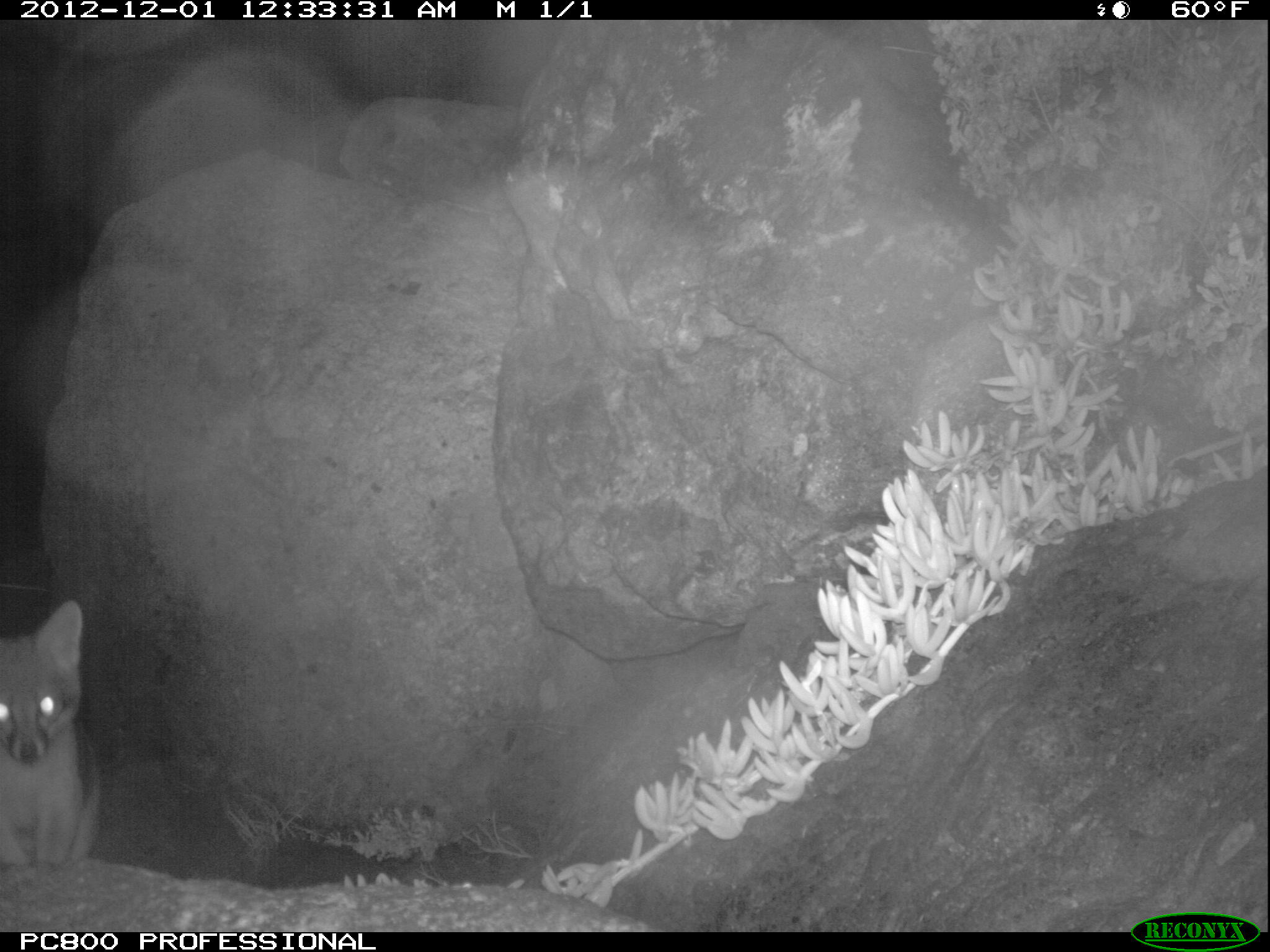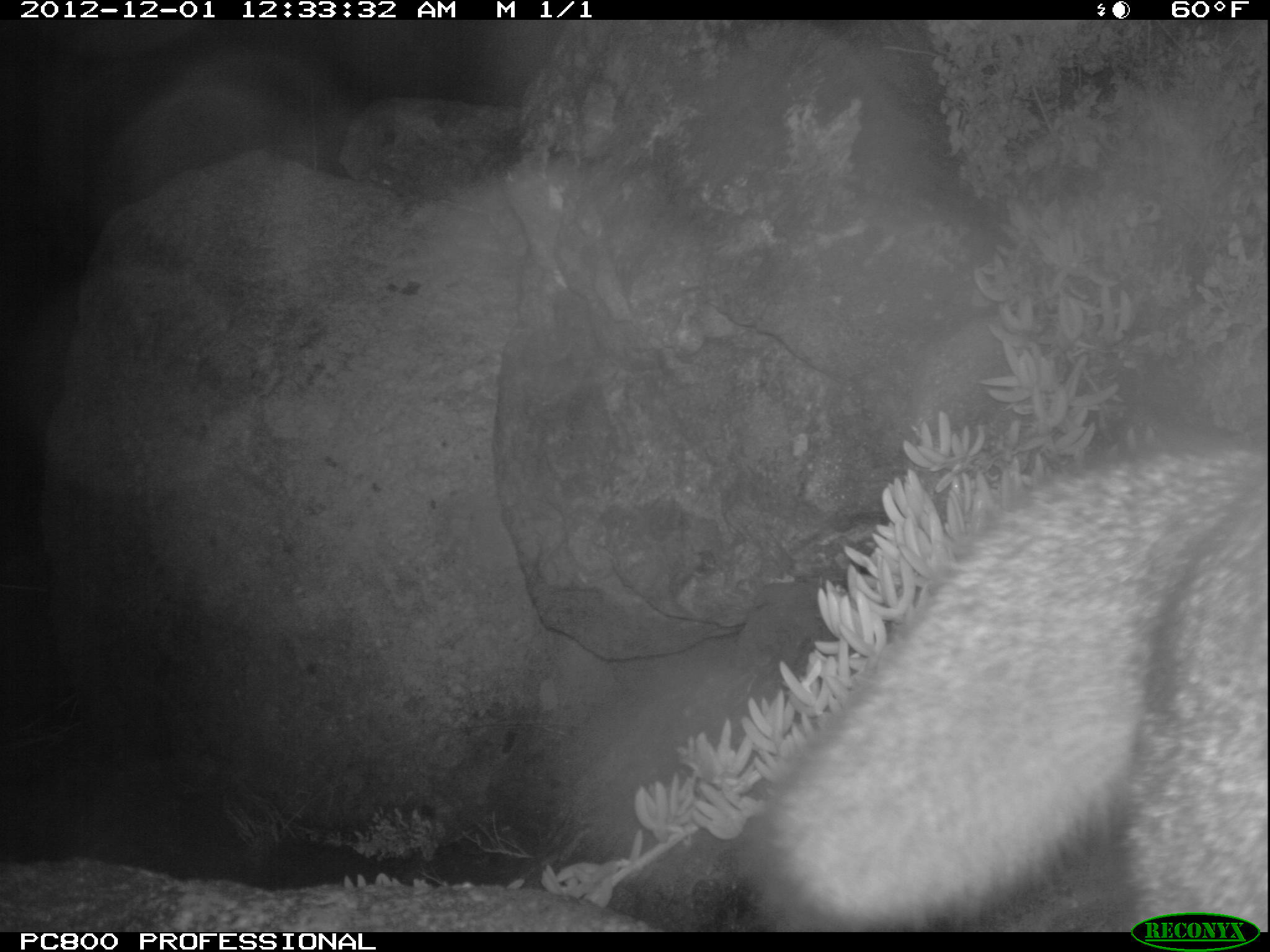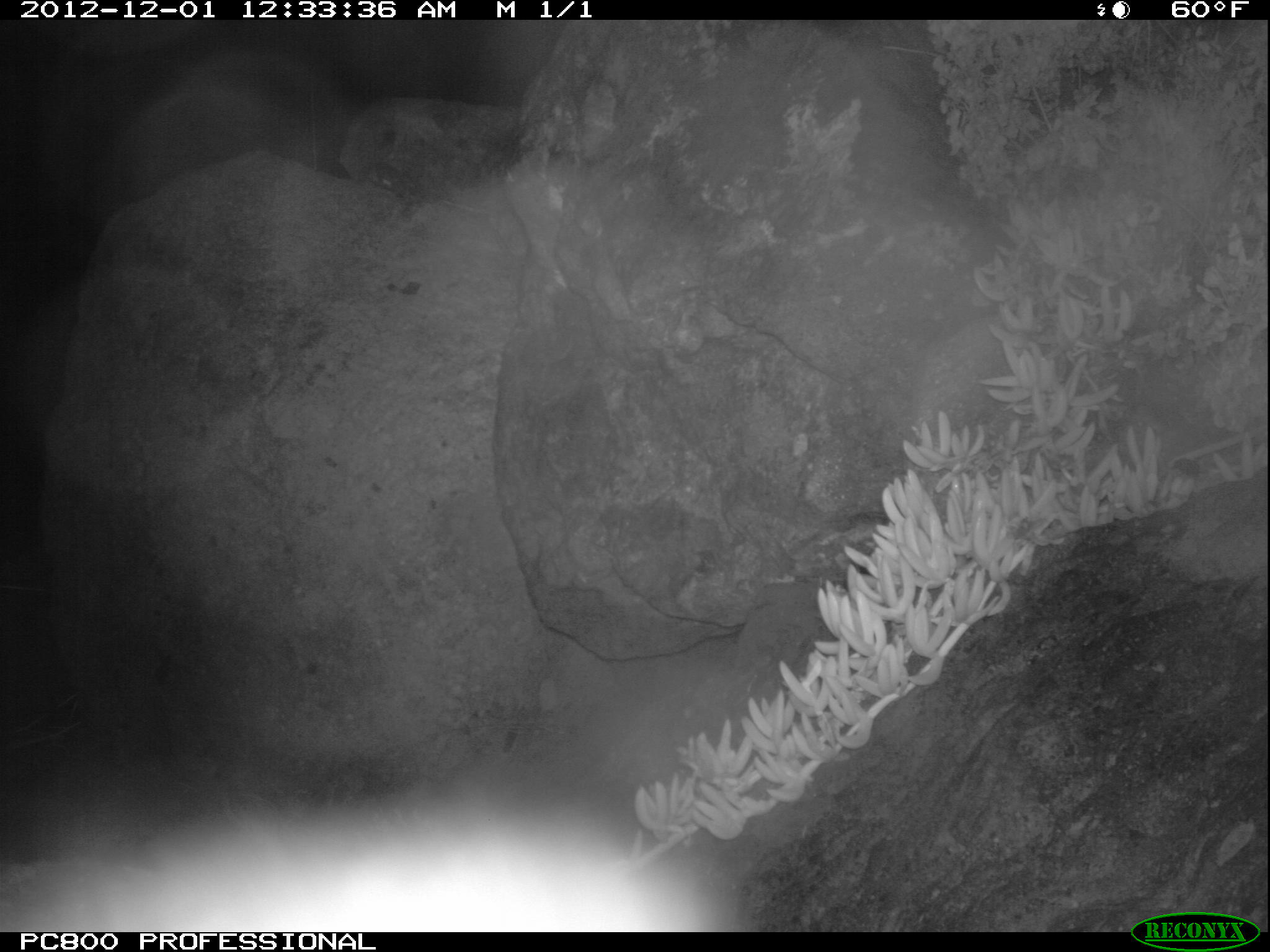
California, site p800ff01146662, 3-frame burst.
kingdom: Animalia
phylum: Chordata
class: Mammalia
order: Carnivora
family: Canidae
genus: Urocyon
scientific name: Urocyon littoralis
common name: island fox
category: fox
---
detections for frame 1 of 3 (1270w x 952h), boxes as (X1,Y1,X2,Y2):
fox: (0,599,106,867)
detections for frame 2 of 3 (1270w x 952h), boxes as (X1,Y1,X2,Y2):
fox: (729,441,1269,932)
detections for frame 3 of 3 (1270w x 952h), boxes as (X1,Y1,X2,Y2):
fox: (0,780,729,932)